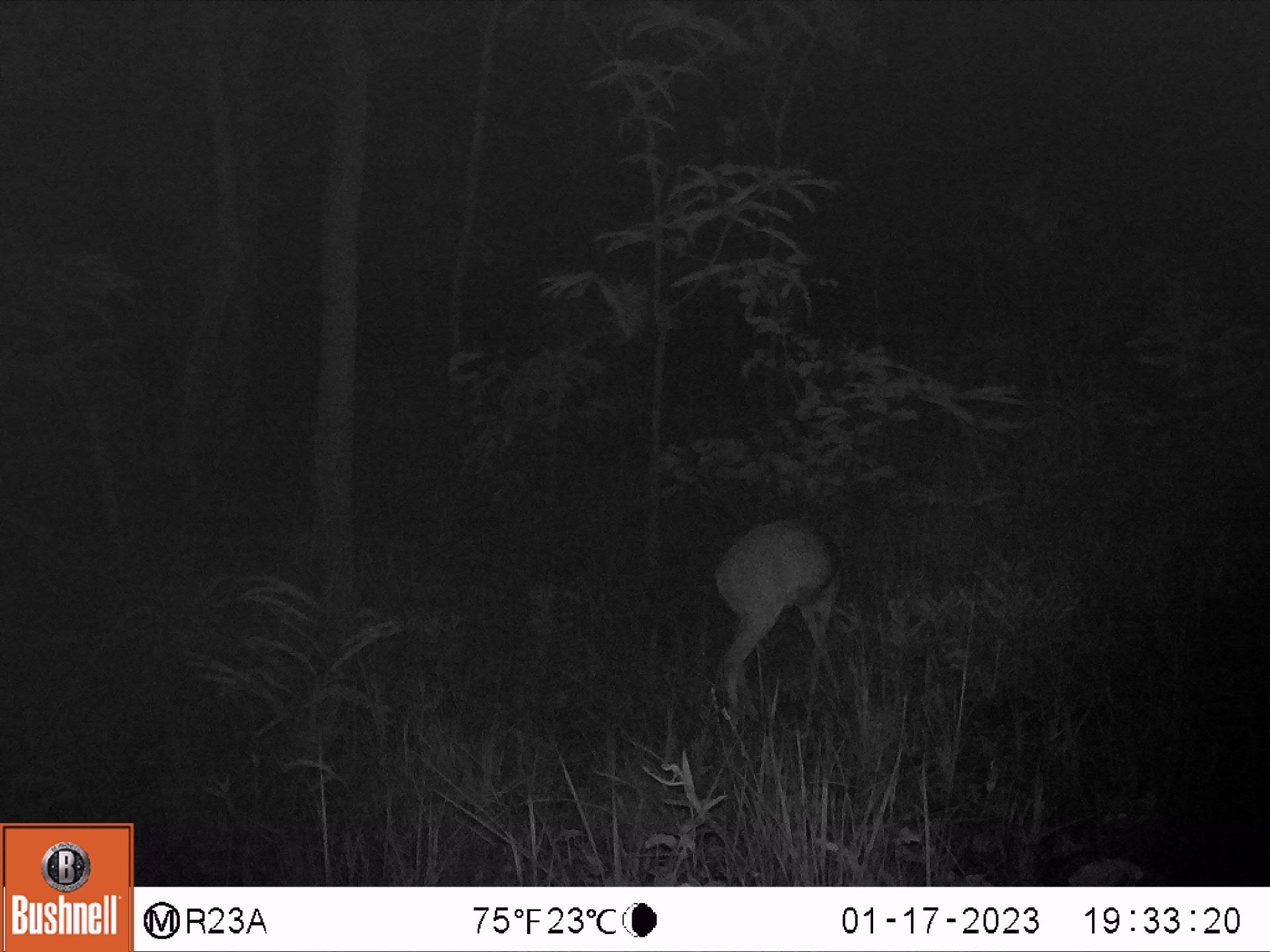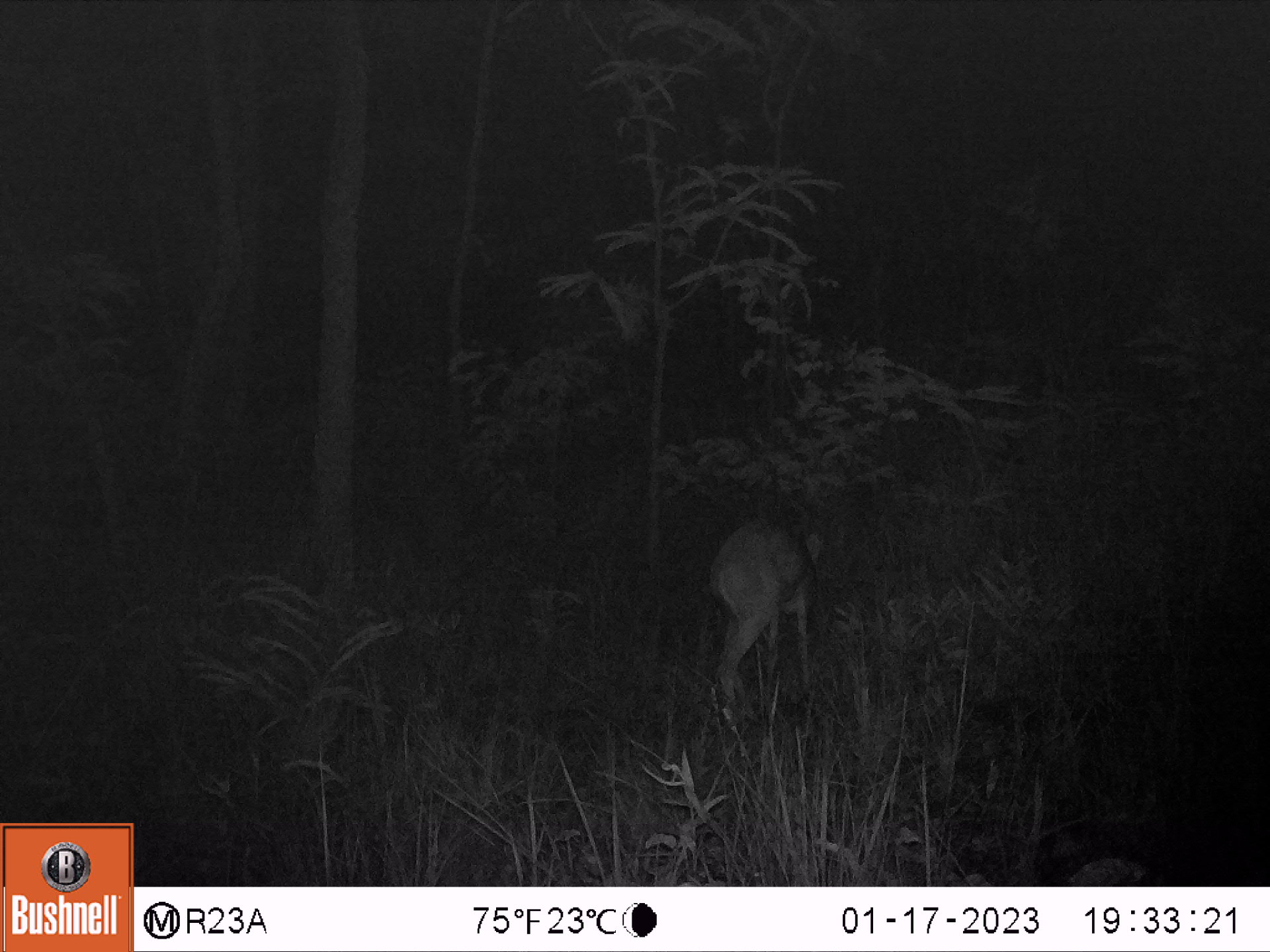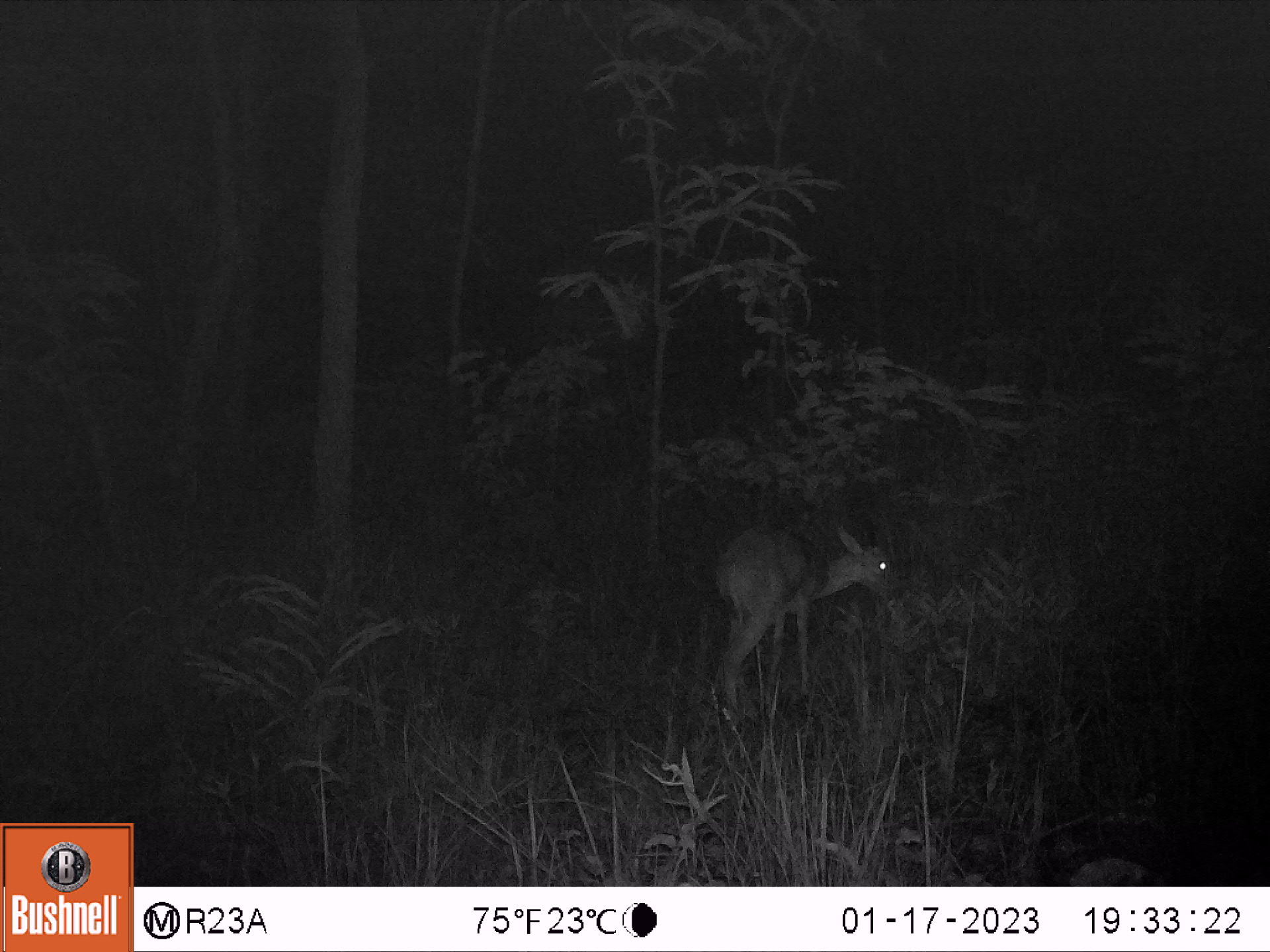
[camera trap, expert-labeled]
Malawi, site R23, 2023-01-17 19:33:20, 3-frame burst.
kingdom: Animalia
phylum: Chordata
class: Mammalia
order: Artiodactyla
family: Bovidae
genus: Sylvicapra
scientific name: Sylvicapra grimmia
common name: common duiker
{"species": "common duiker (Sylvicapra grimmia)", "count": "1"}